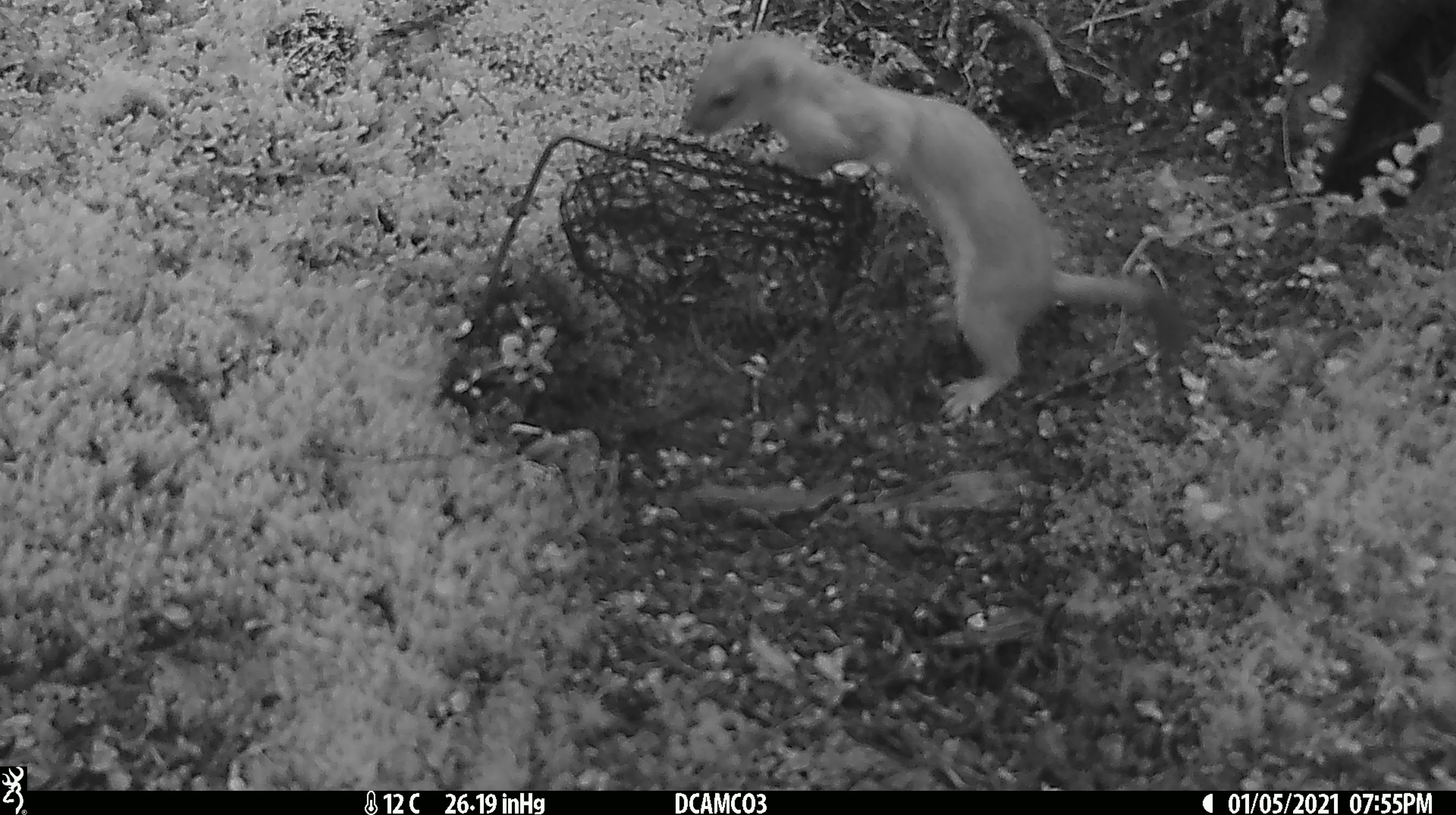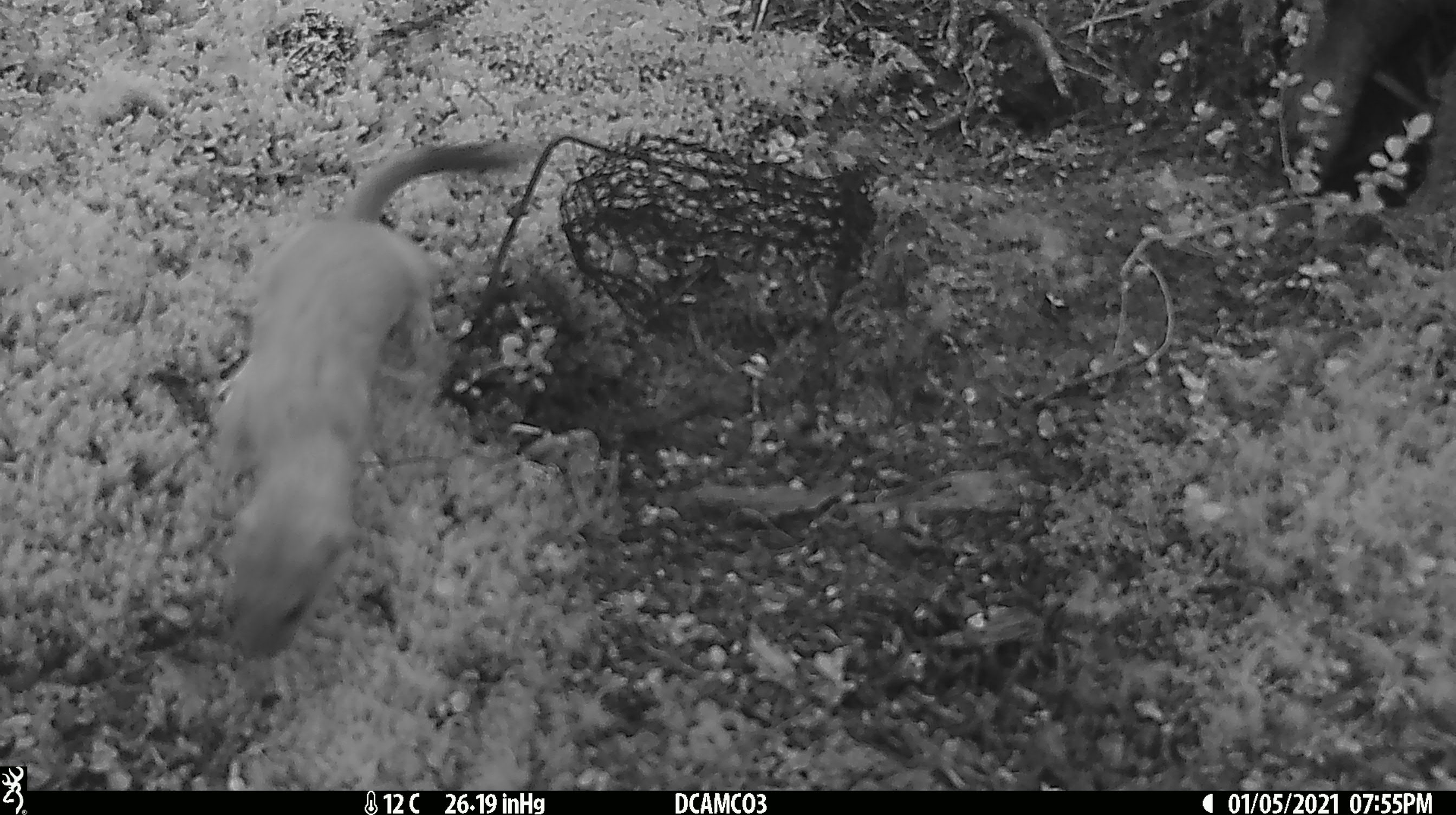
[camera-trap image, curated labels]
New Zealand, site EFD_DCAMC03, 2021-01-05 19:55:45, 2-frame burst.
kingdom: Animalia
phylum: Chordata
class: Mammalia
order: Carnivora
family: Mustelidae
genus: Mustela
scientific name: Mustela erminea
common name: stoat